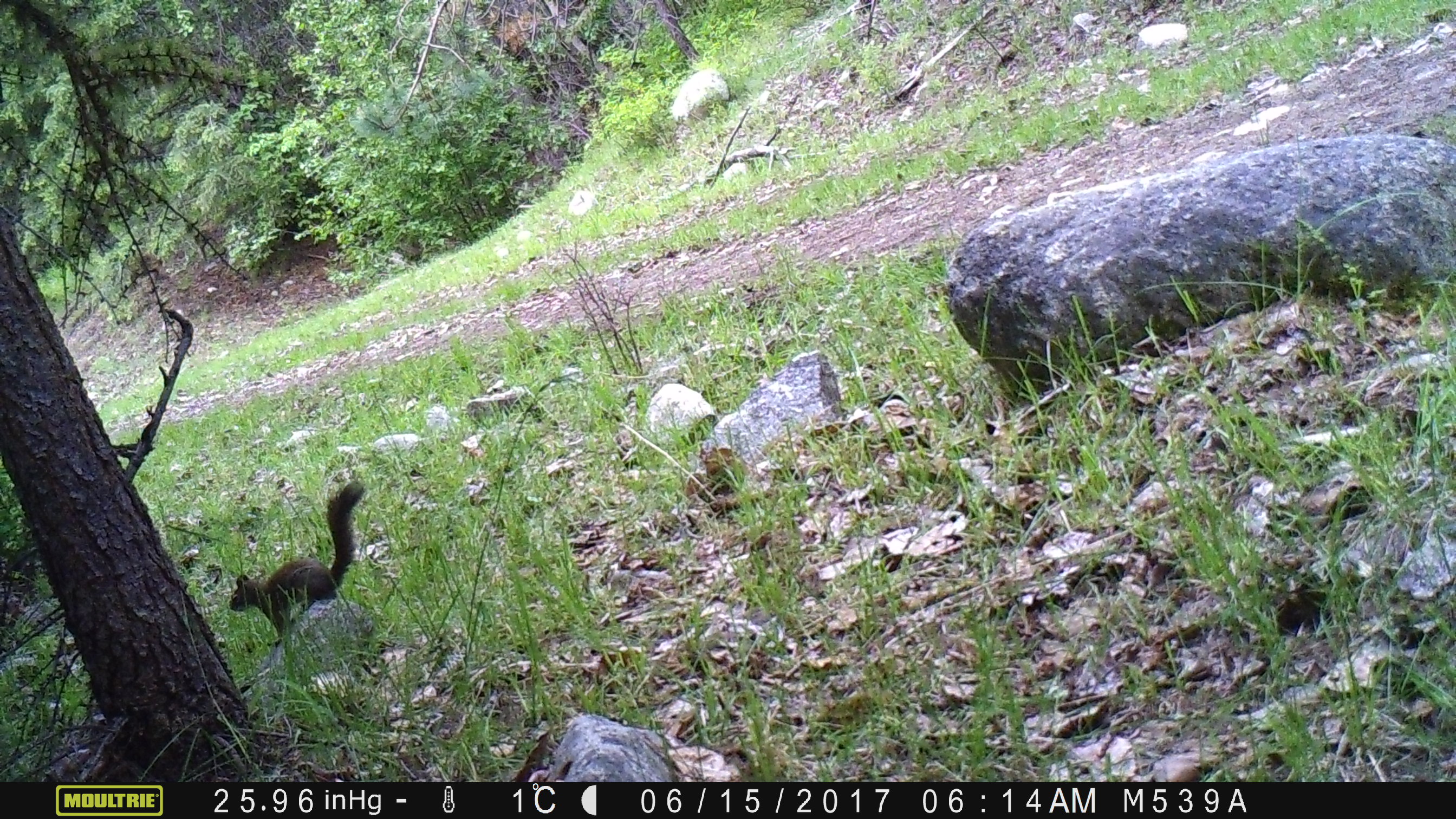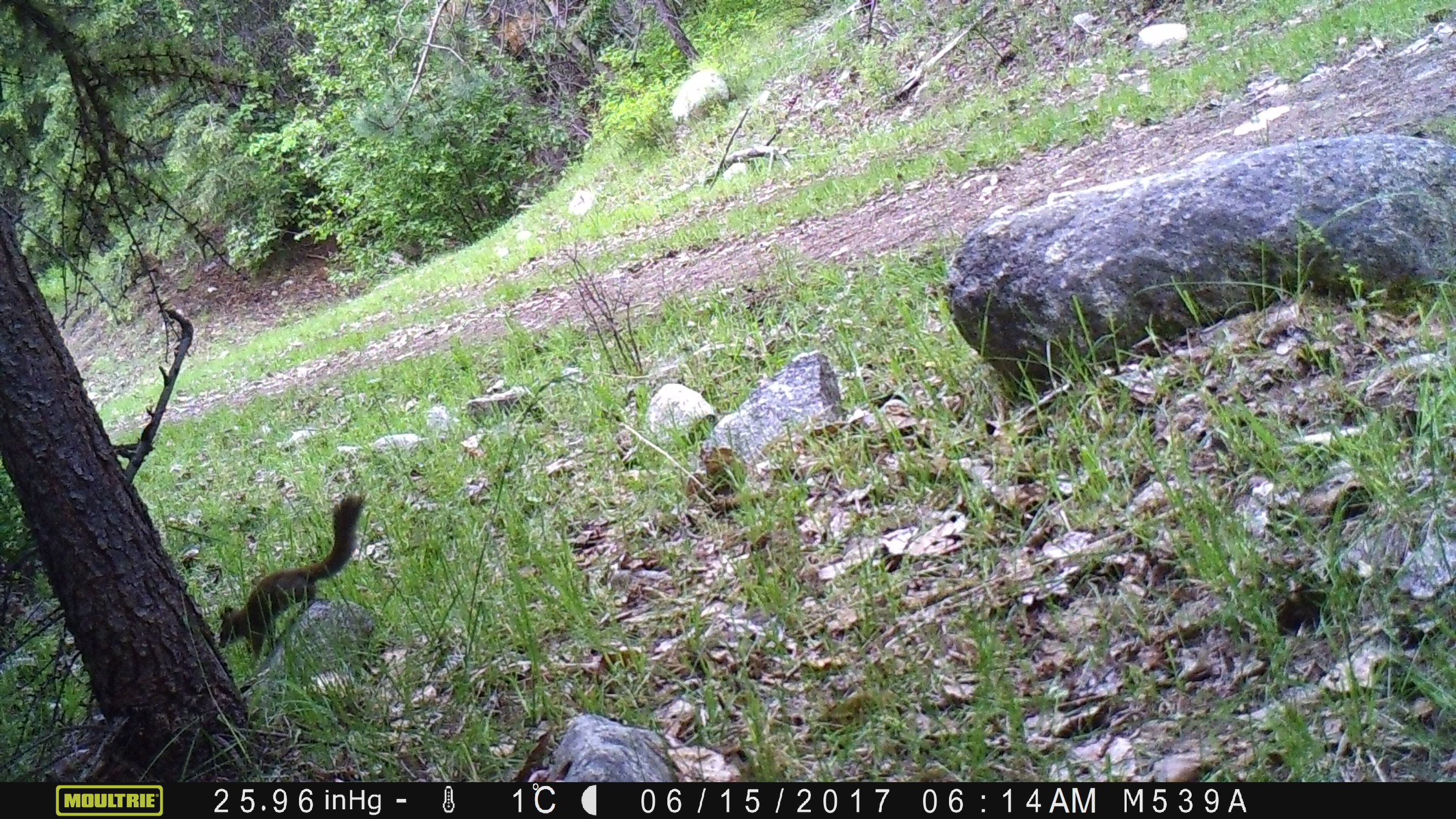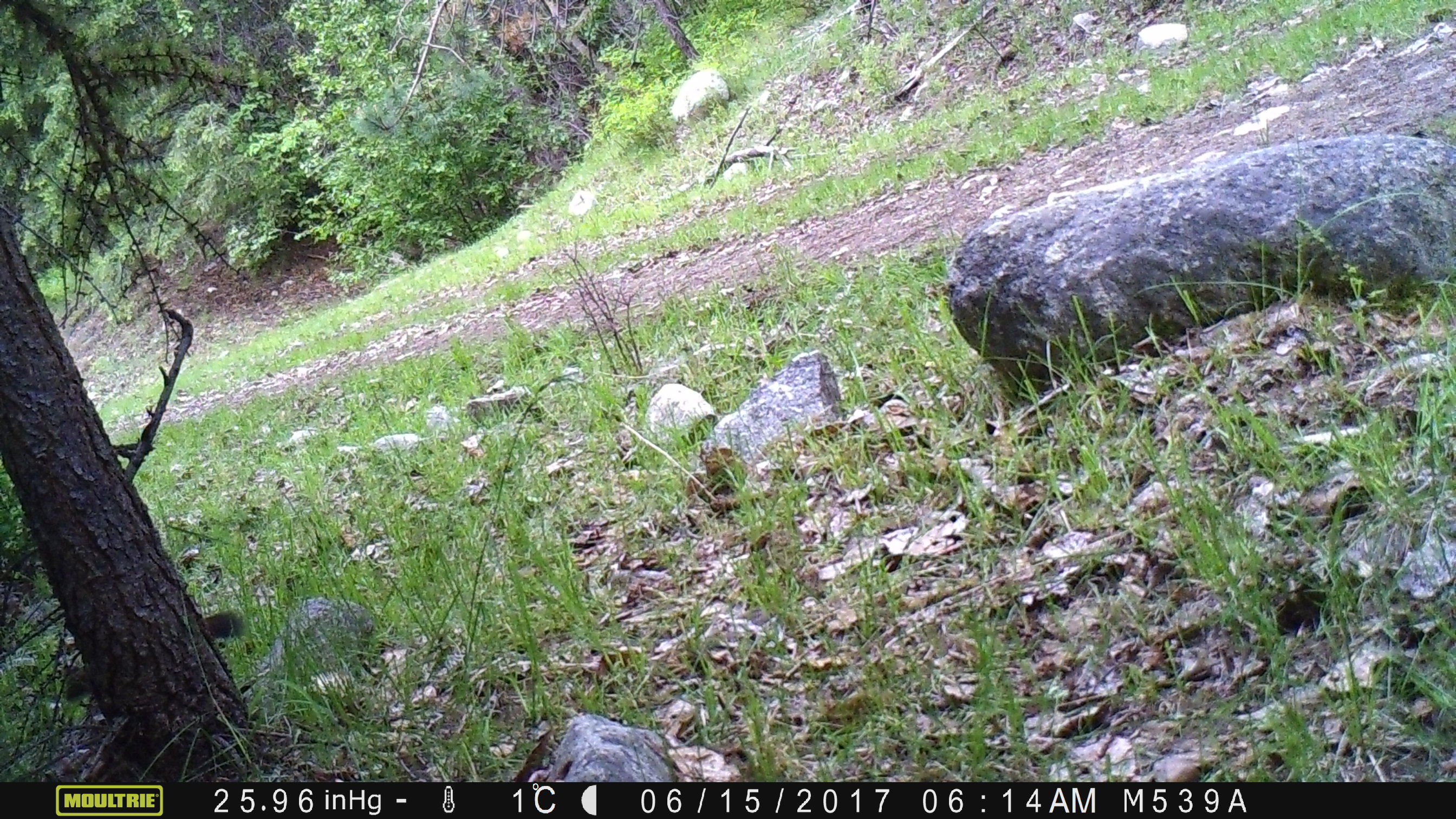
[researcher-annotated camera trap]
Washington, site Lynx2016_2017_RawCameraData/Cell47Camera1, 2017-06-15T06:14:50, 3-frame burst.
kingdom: Animalia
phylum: Chordata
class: Mammalia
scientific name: Mammalia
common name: small mammal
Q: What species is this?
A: Small mammal (Mammalia).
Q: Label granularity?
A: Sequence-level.